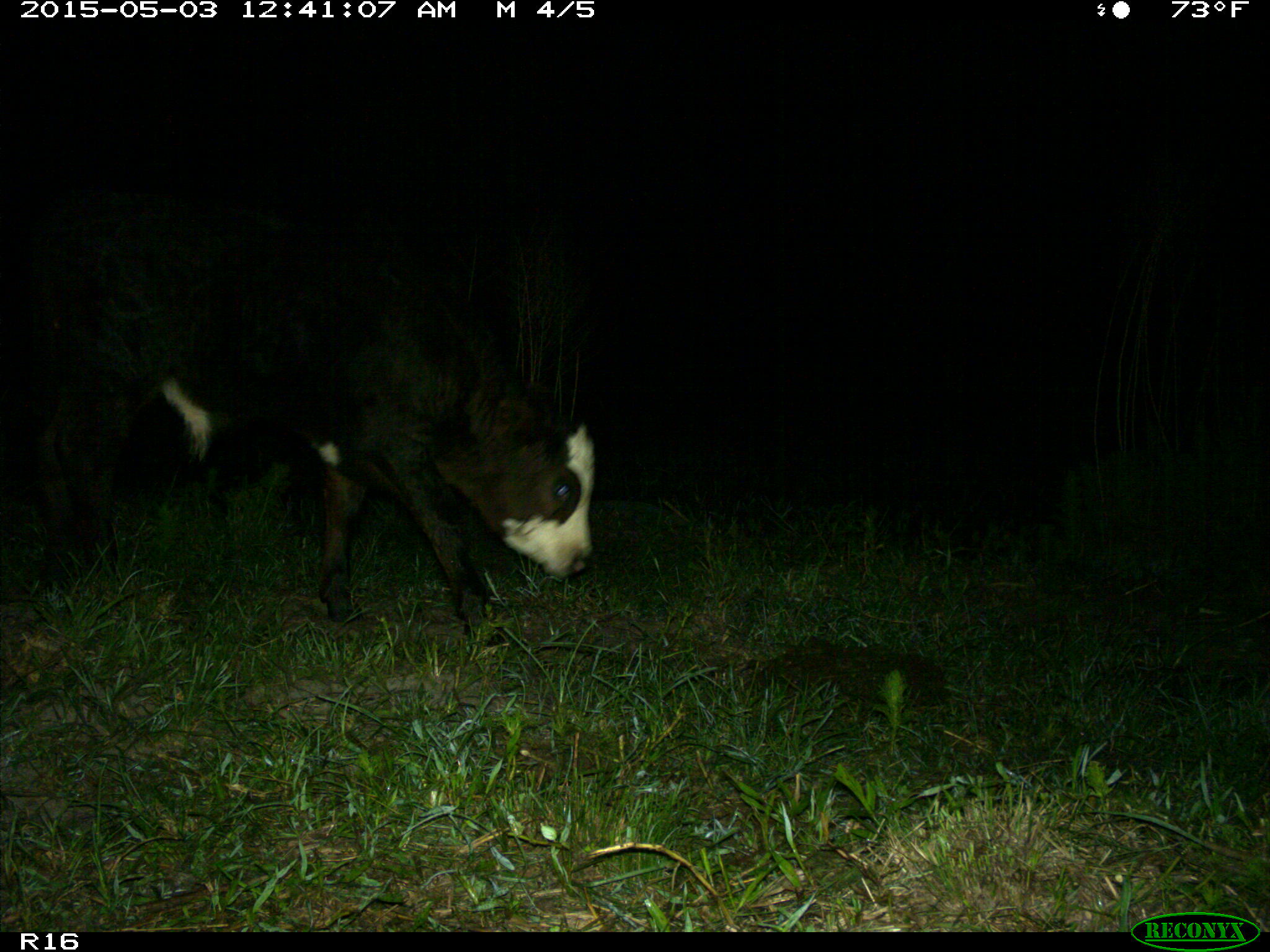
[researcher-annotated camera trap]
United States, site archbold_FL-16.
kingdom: Animalia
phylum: Chordata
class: Mammalia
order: Artiodactyla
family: Bovidae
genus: Bos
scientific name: Bos taurus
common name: domestic cow